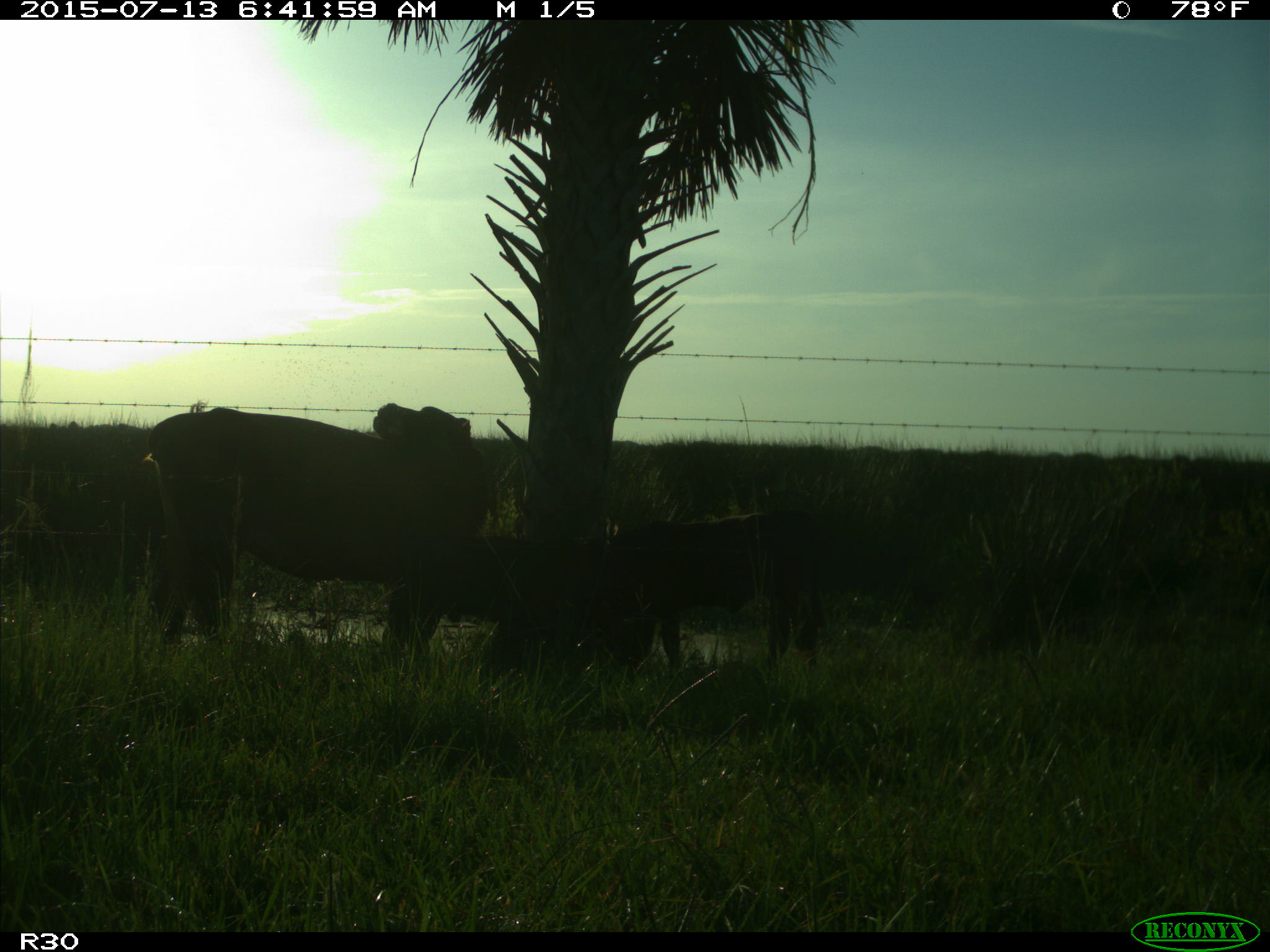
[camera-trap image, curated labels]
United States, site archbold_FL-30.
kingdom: Animalia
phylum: Chordata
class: Mammalia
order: Artiodactyla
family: Bovidae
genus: Bos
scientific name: Bos taurus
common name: domestic cow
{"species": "Bos taurus (domestic cow)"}